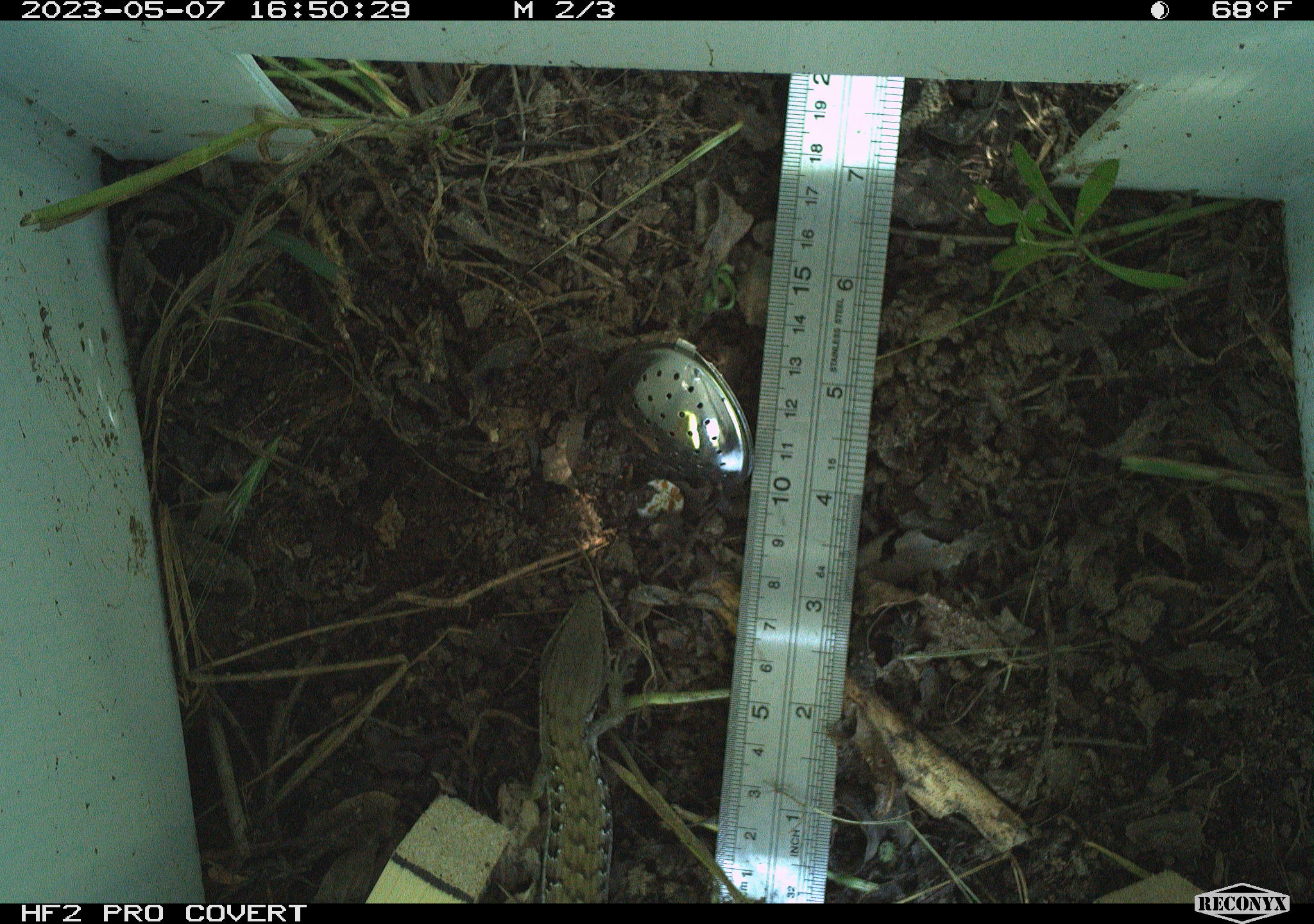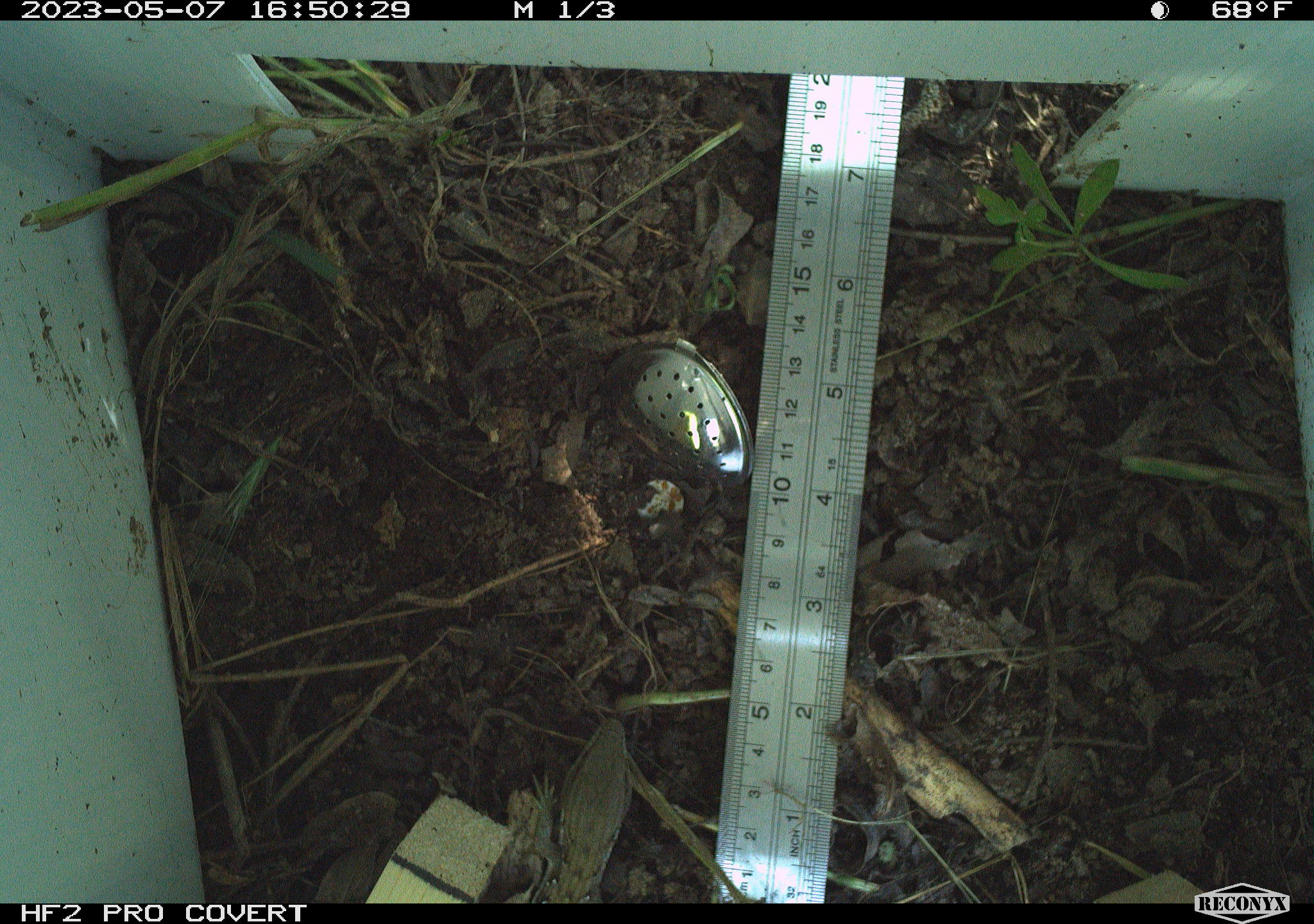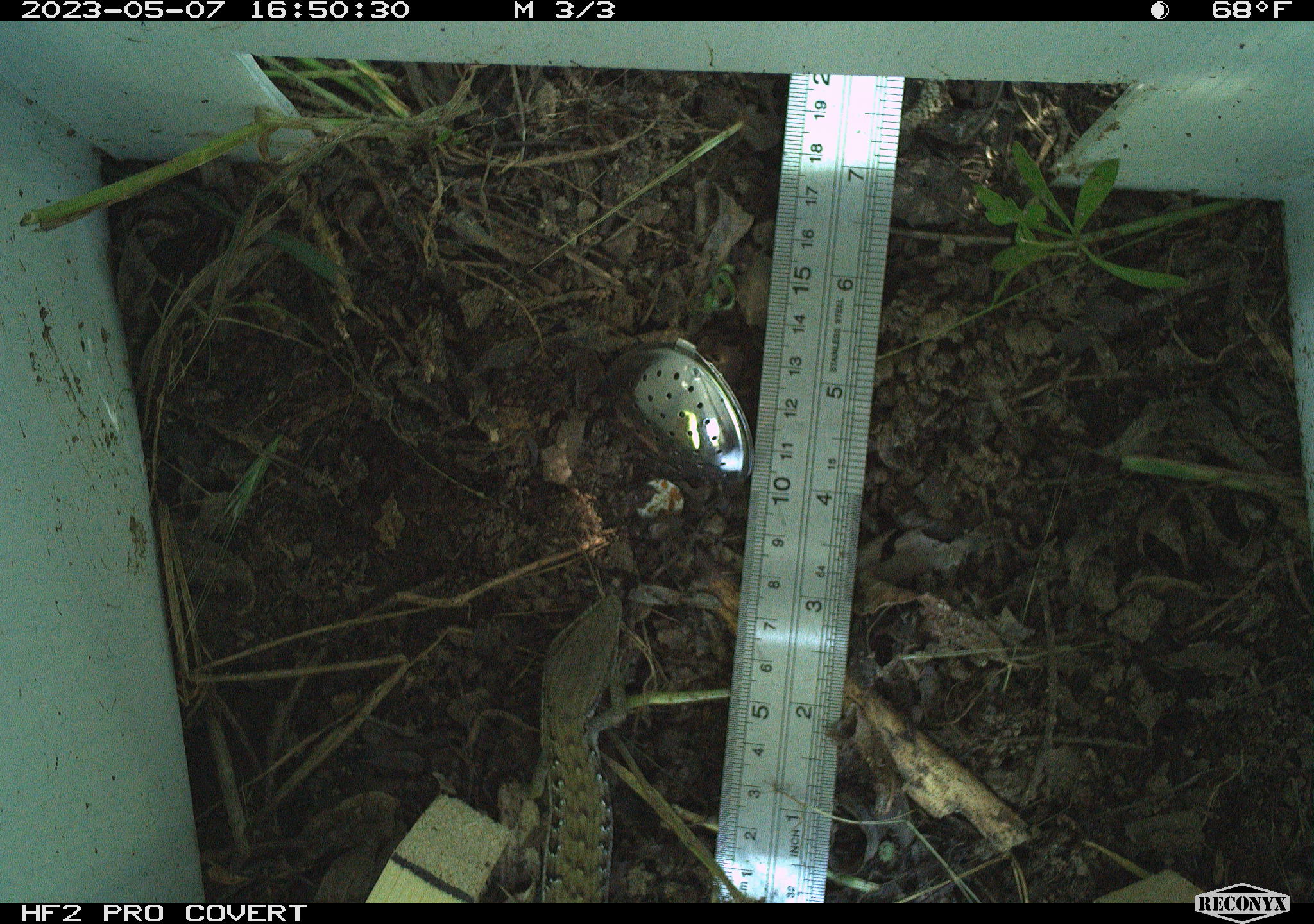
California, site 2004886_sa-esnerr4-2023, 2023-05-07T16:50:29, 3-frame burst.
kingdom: Animalia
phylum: Chordata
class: Reptilia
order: Squamata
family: Anguidae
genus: Elgaria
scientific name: Elgaria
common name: alligator lizards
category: elgaria species